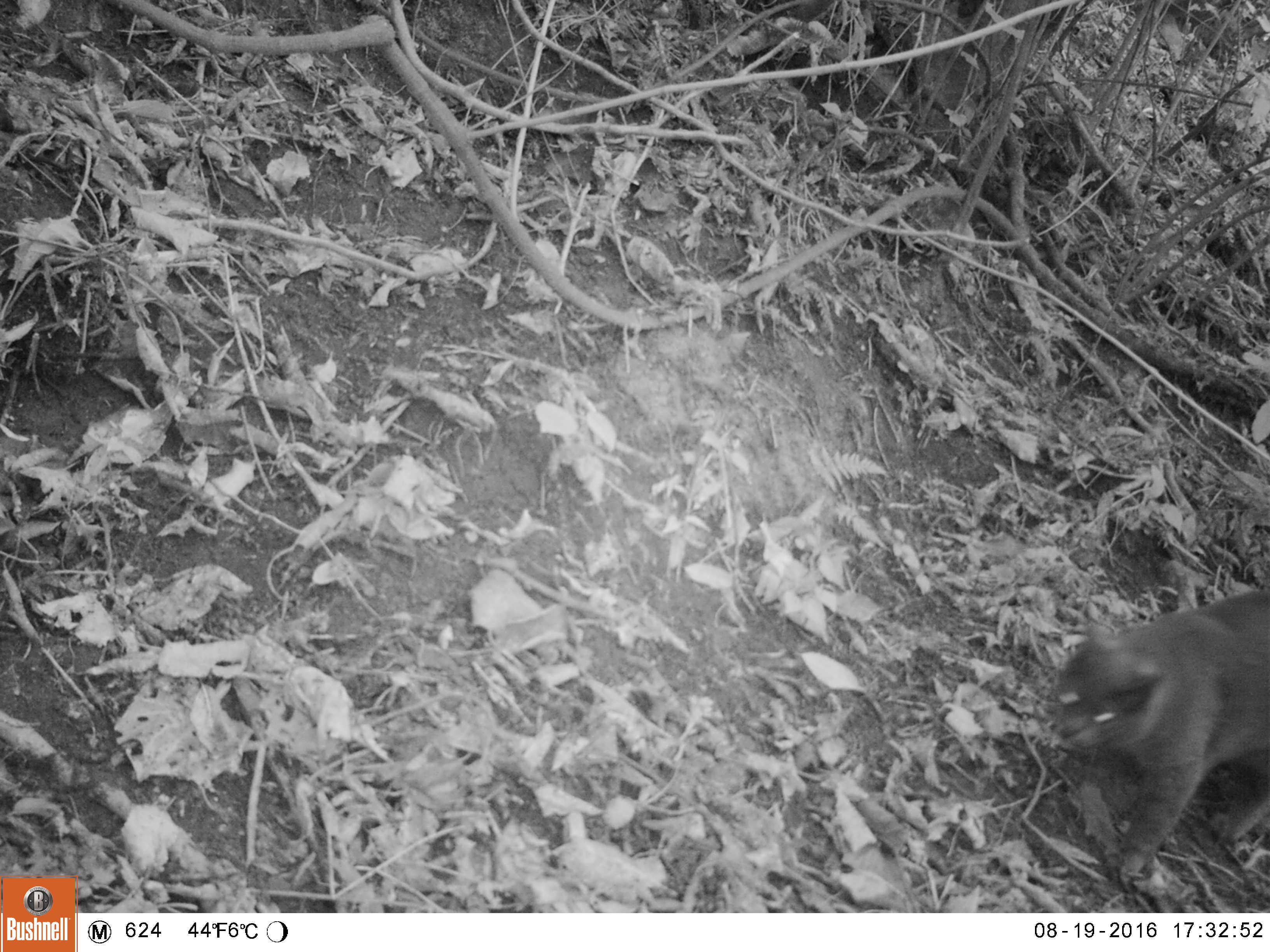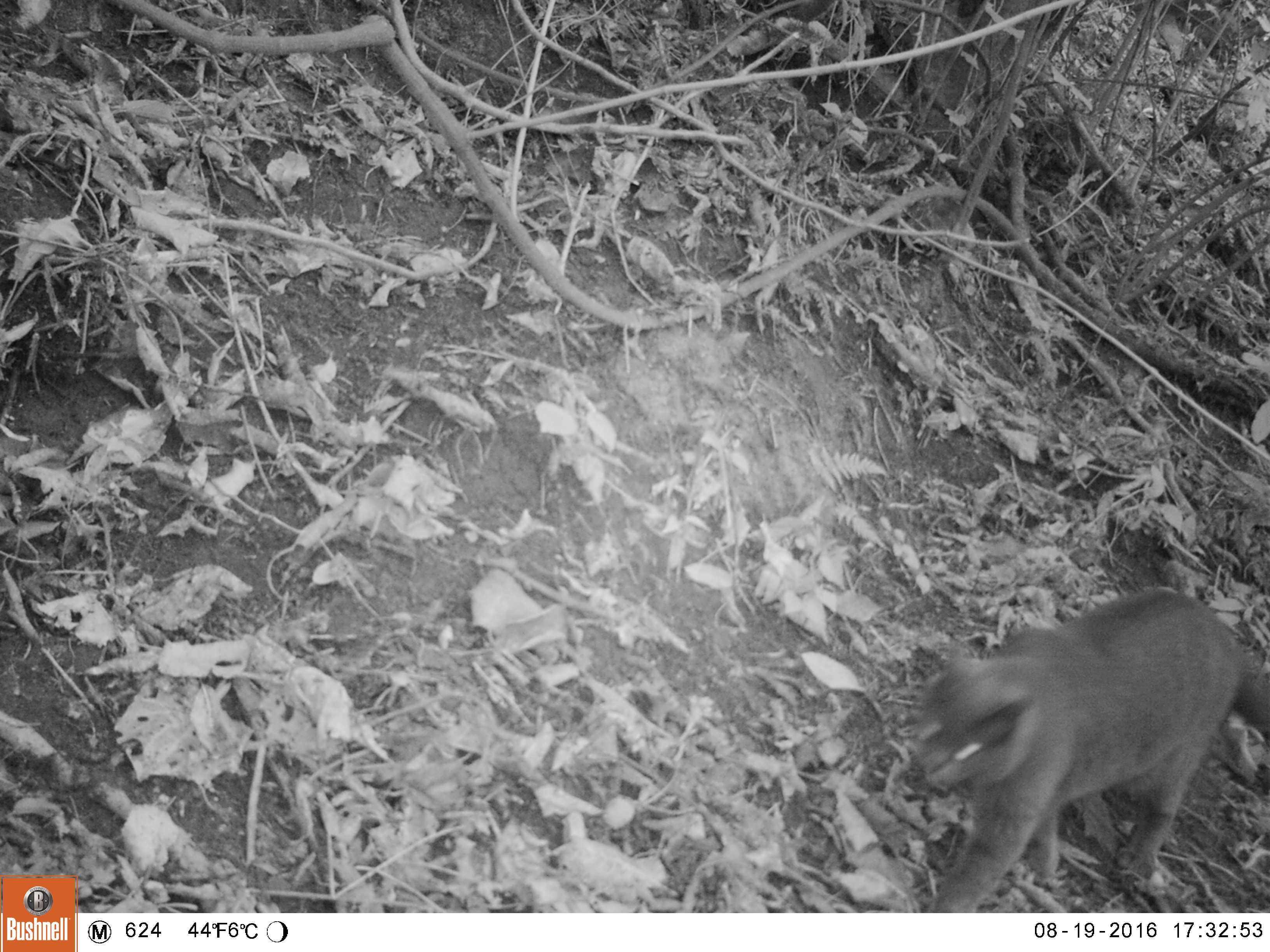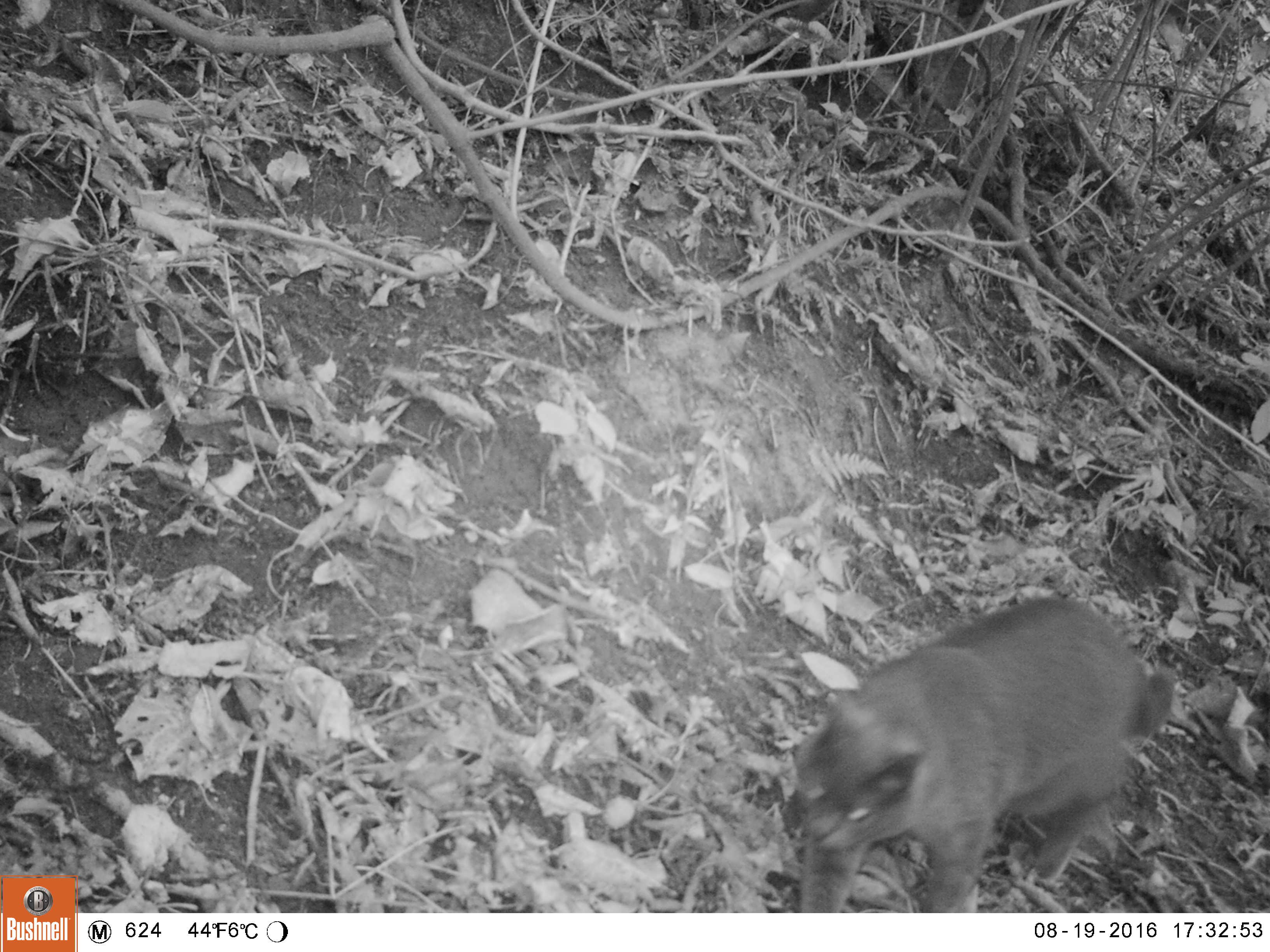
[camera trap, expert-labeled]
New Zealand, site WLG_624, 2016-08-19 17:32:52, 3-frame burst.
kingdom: Animalia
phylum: Chordata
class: Mammalia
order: Carnivora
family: Felidae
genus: Felis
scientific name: Felis catus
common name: domestic cat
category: cat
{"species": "cat (domestic cat) (Felis catus)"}